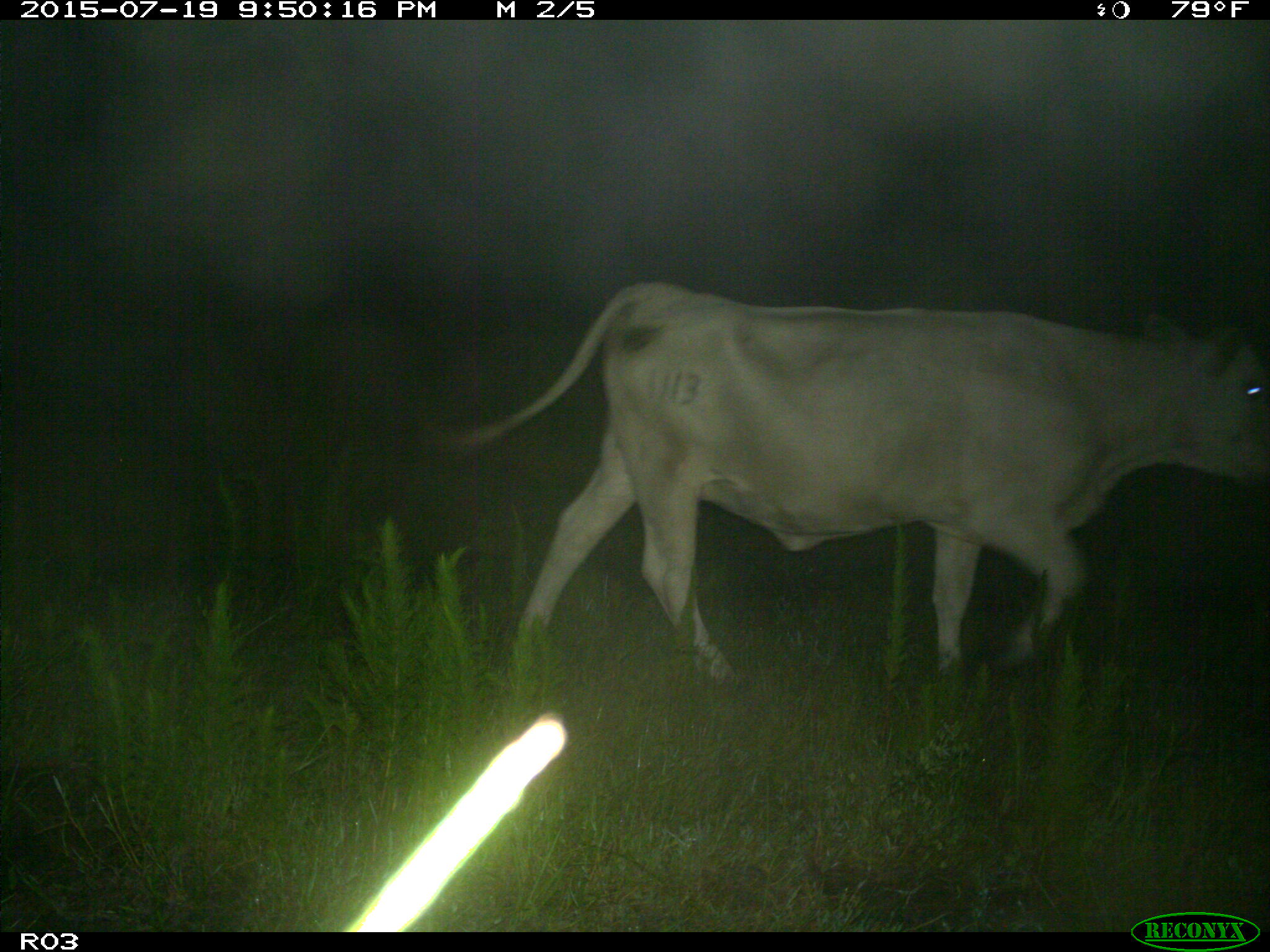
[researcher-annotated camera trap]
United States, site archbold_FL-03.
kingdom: Animalia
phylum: Chordata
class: Mammalia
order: Artiodactyla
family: Bovidae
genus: Bos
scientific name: Bos taurus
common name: domestic cow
Bos taurus (domestic cow).